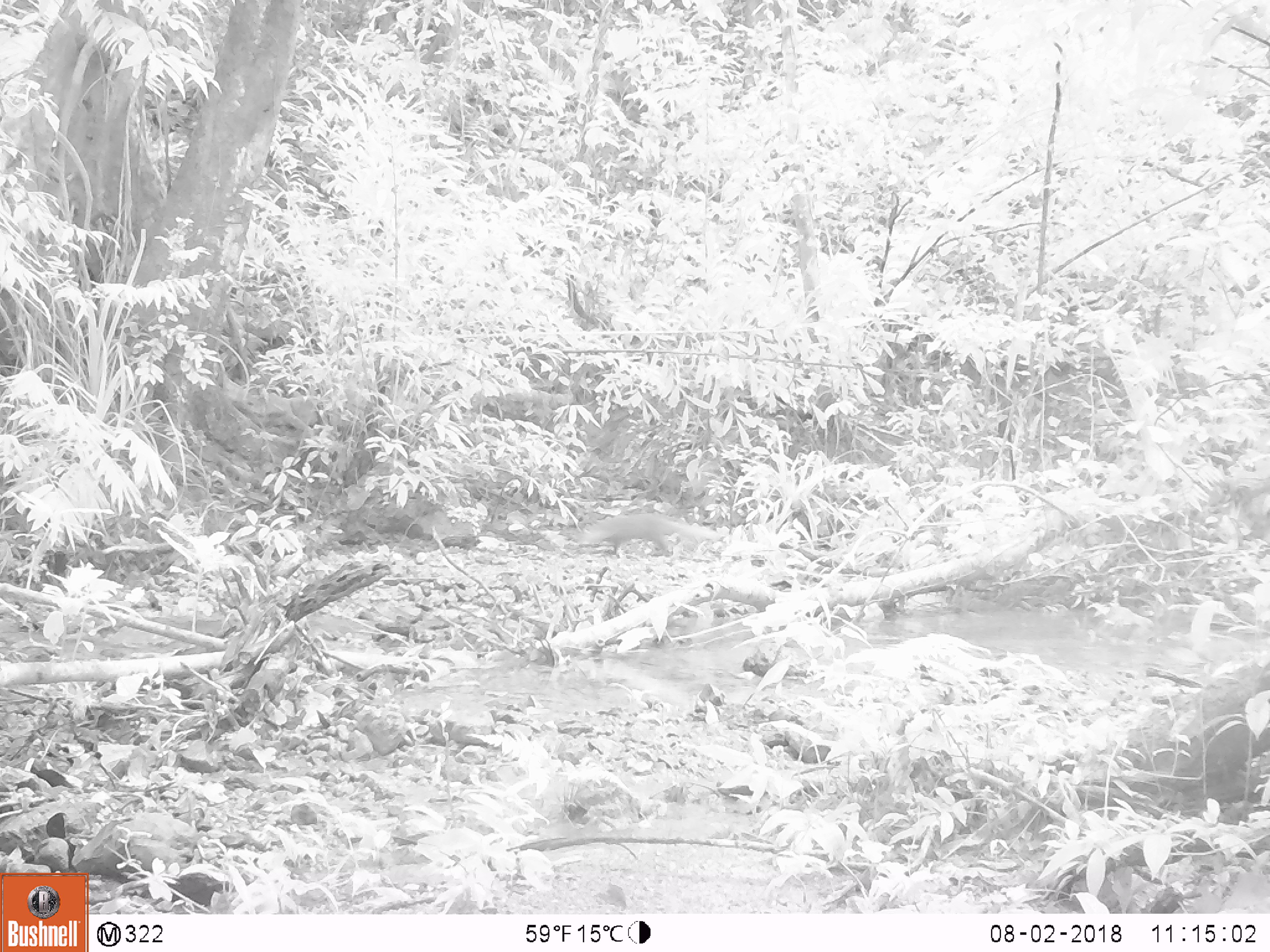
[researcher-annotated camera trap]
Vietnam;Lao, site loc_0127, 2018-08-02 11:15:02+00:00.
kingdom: Animalia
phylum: Chordata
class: Mammalia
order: Carnivora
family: Herpestidae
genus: Urva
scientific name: Urva urva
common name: crab-eating mongoose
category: crab eating mongoose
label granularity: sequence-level